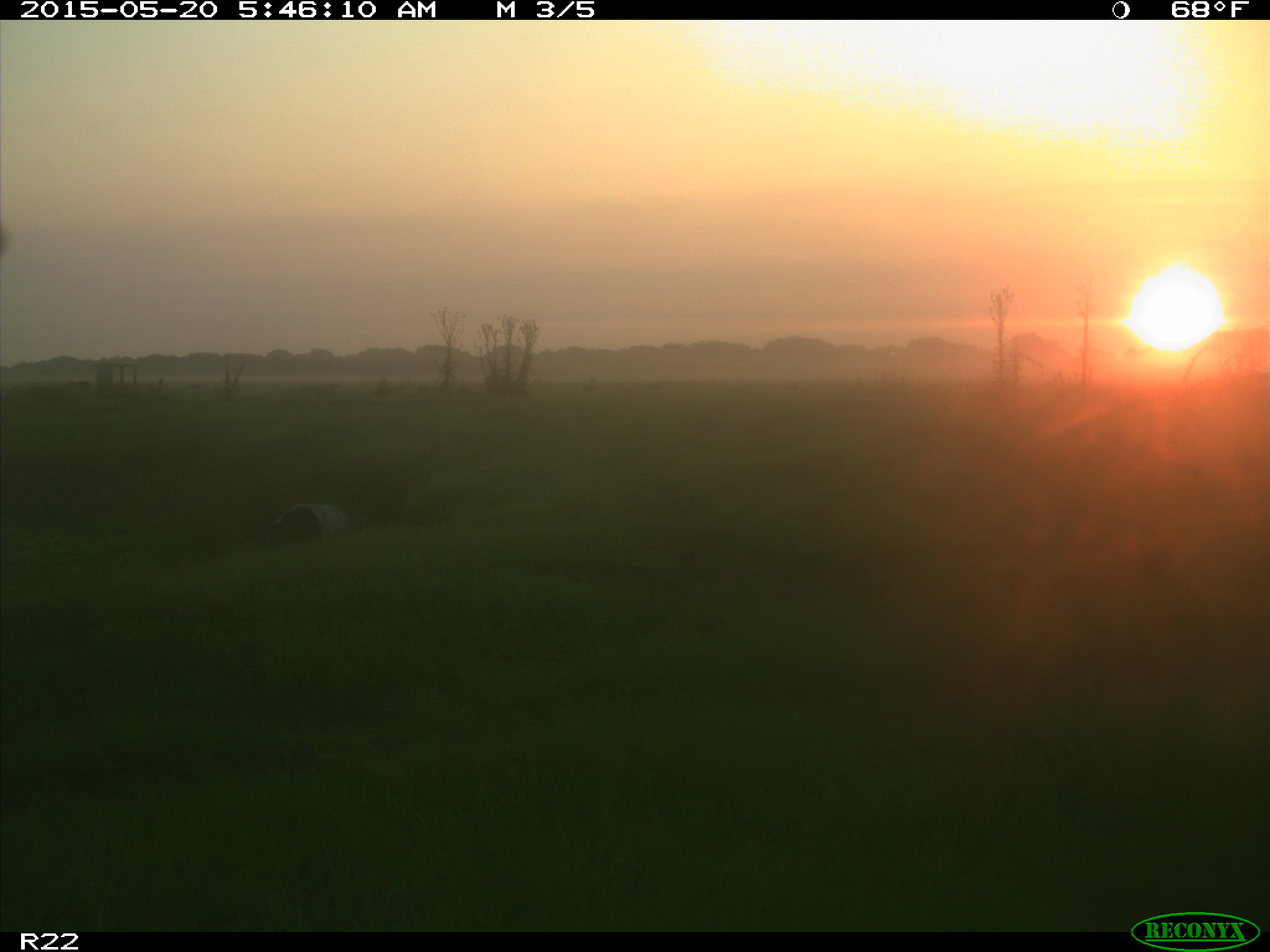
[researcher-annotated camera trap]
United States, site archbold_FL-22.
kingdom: Animalia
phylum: Chordata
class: Mammalia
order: Artiodactyla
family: Bovidae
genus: Bos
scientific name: Bos taurus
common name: domestic cow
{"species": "Bos taurus (domestic cow)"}